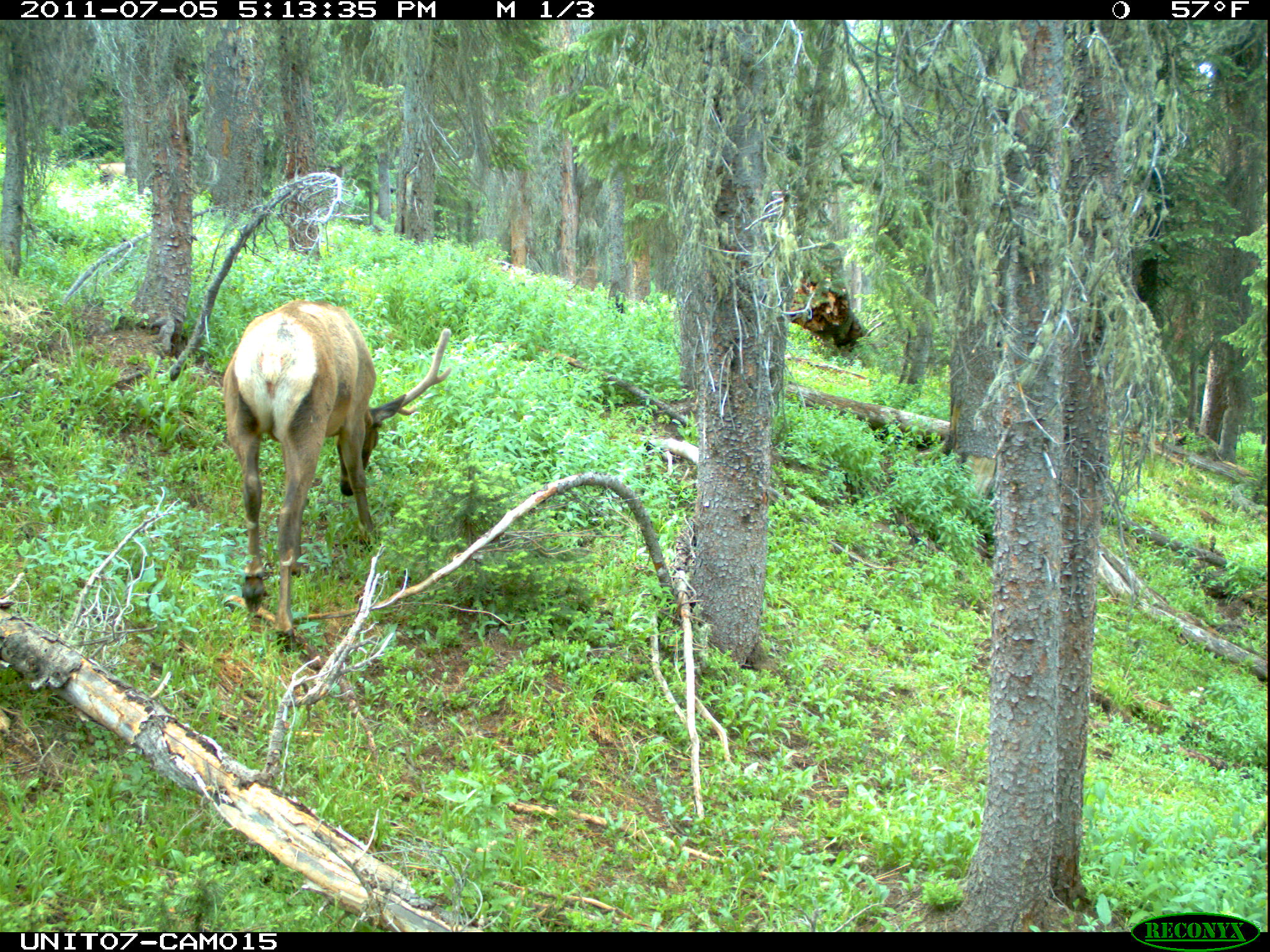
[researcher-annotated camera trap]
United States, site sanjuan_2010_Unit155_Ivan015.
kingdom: Animalia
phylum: Chordata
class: Mammalia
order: Artiodactyla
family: Cervidae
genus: Cervus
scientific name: Cervus elaphus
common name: red deer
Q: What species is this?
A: Cervus elaphus (red deer).